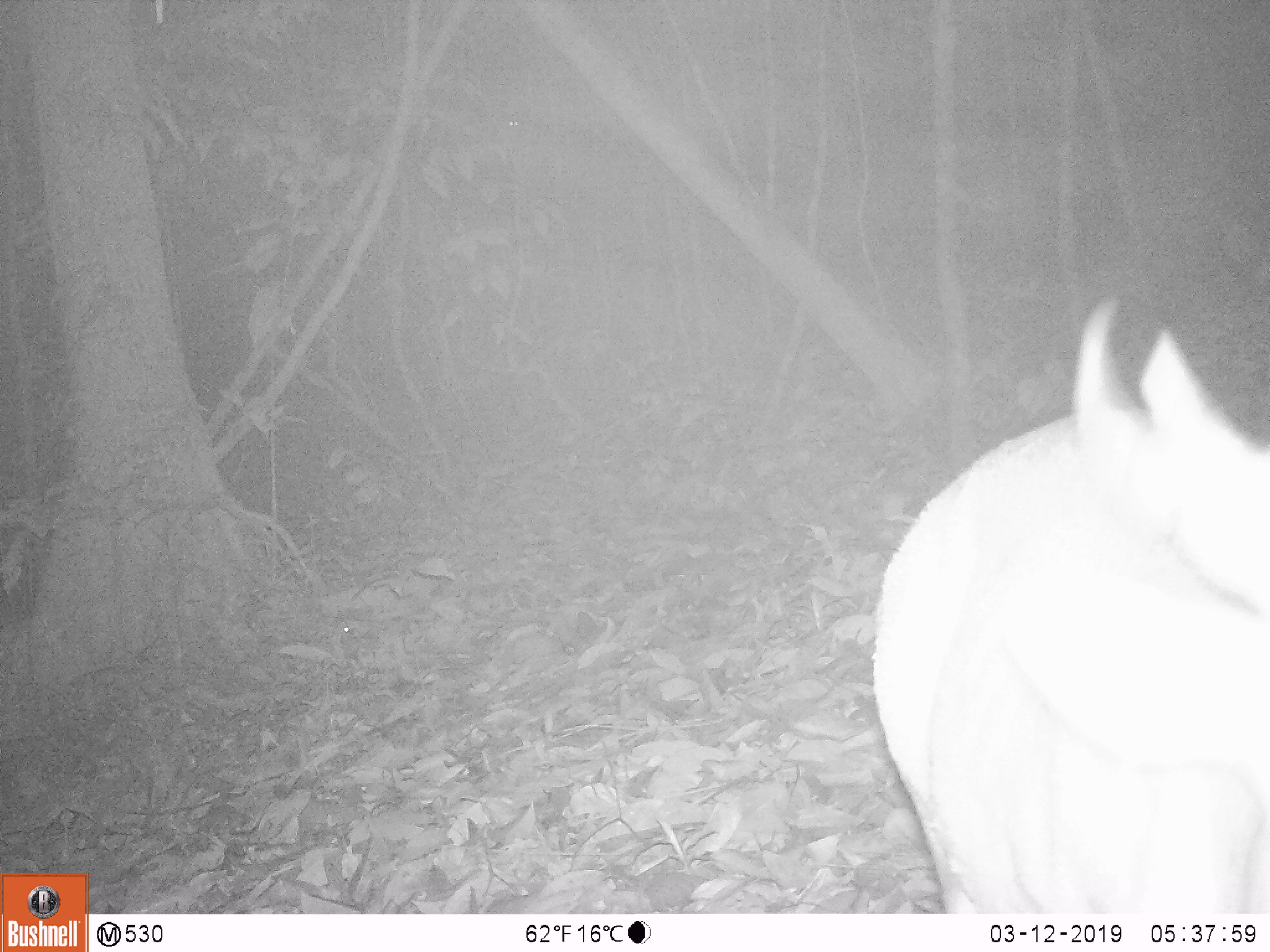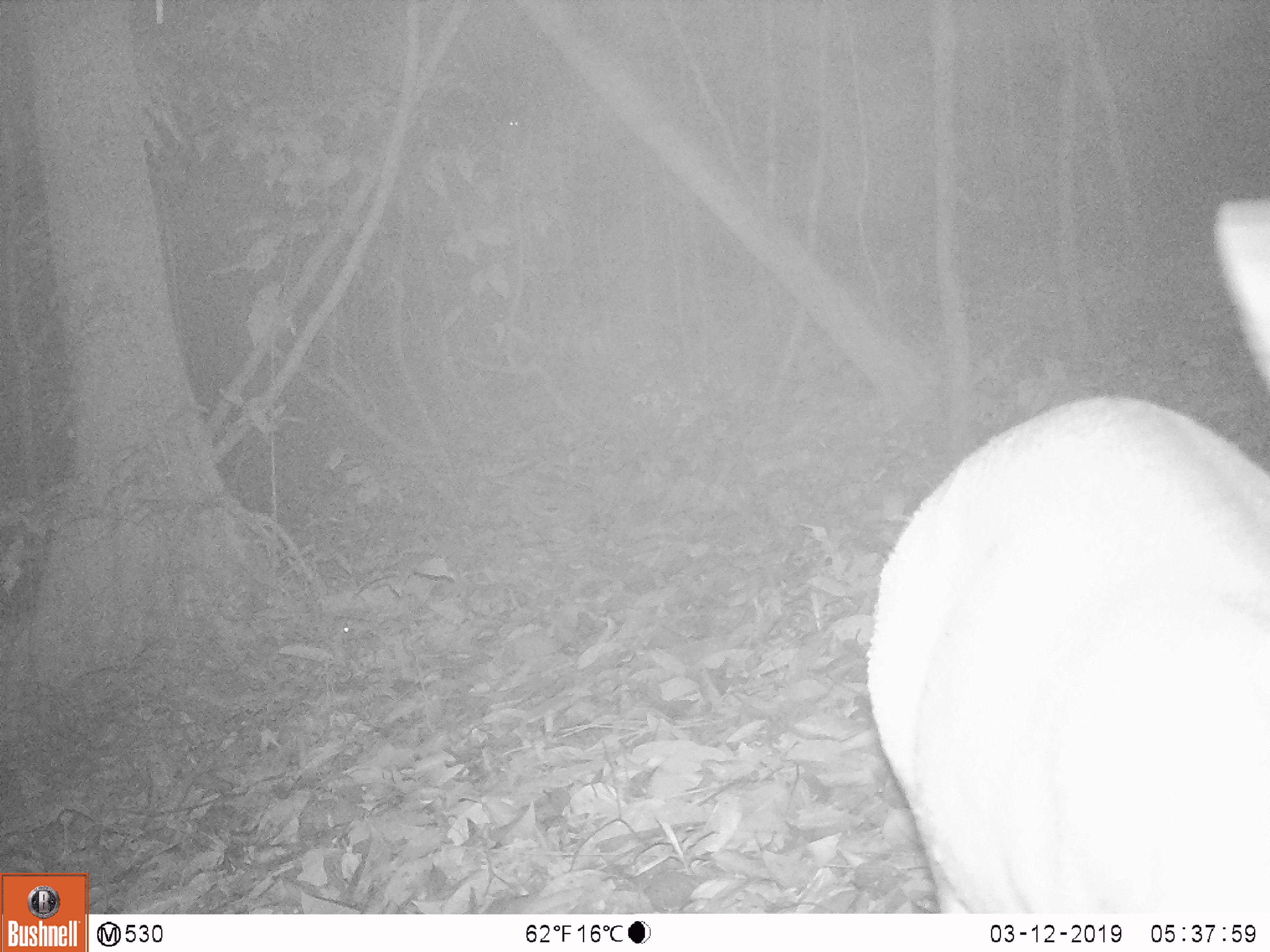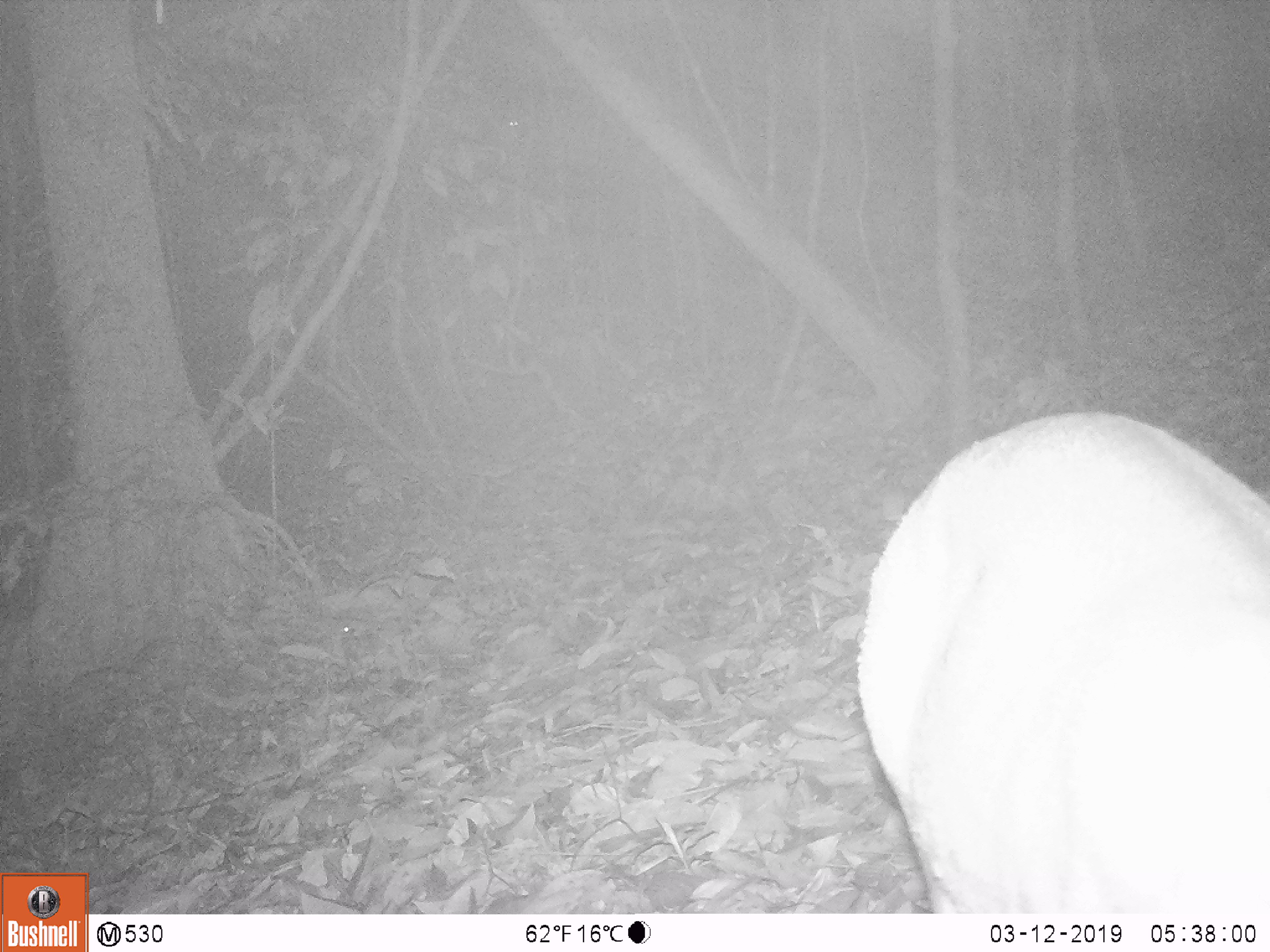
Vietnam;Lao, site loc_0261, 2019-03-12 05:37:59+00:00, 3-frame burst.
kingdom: Animalia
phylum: Chordata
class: Mammalia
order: Artiodactyla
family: Cervidae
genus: Muntiacus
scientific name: Muntiacus vuquangensis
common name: large-antlered muntjac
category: large antlered muntjac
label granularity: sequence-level